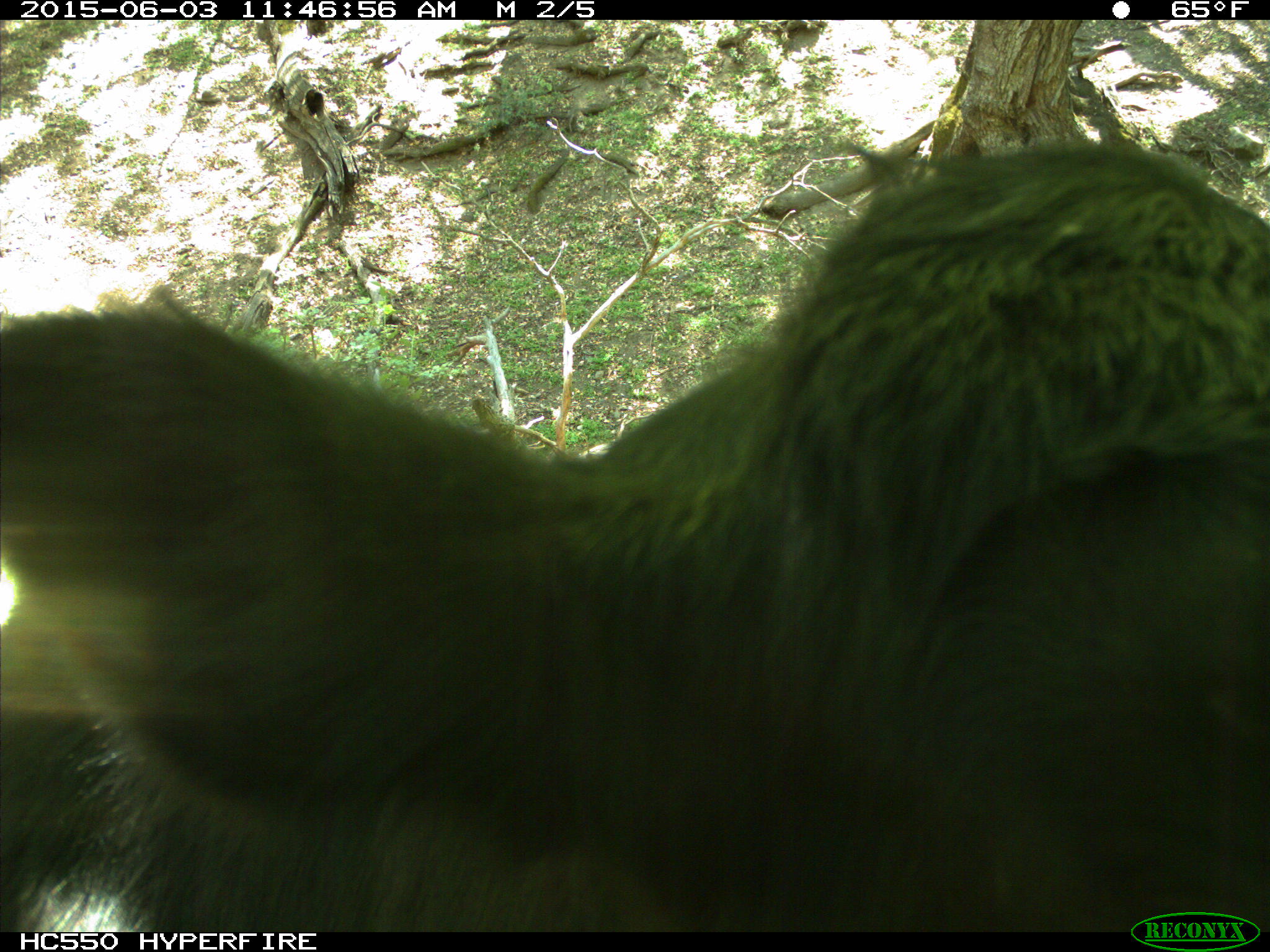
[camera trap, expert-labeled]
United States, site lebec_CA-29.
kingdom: Animalia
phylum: Chordata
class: Mammalia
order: Artiodactyla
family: Bovidae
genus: Bos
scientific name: Bos taurus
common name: domestic cow